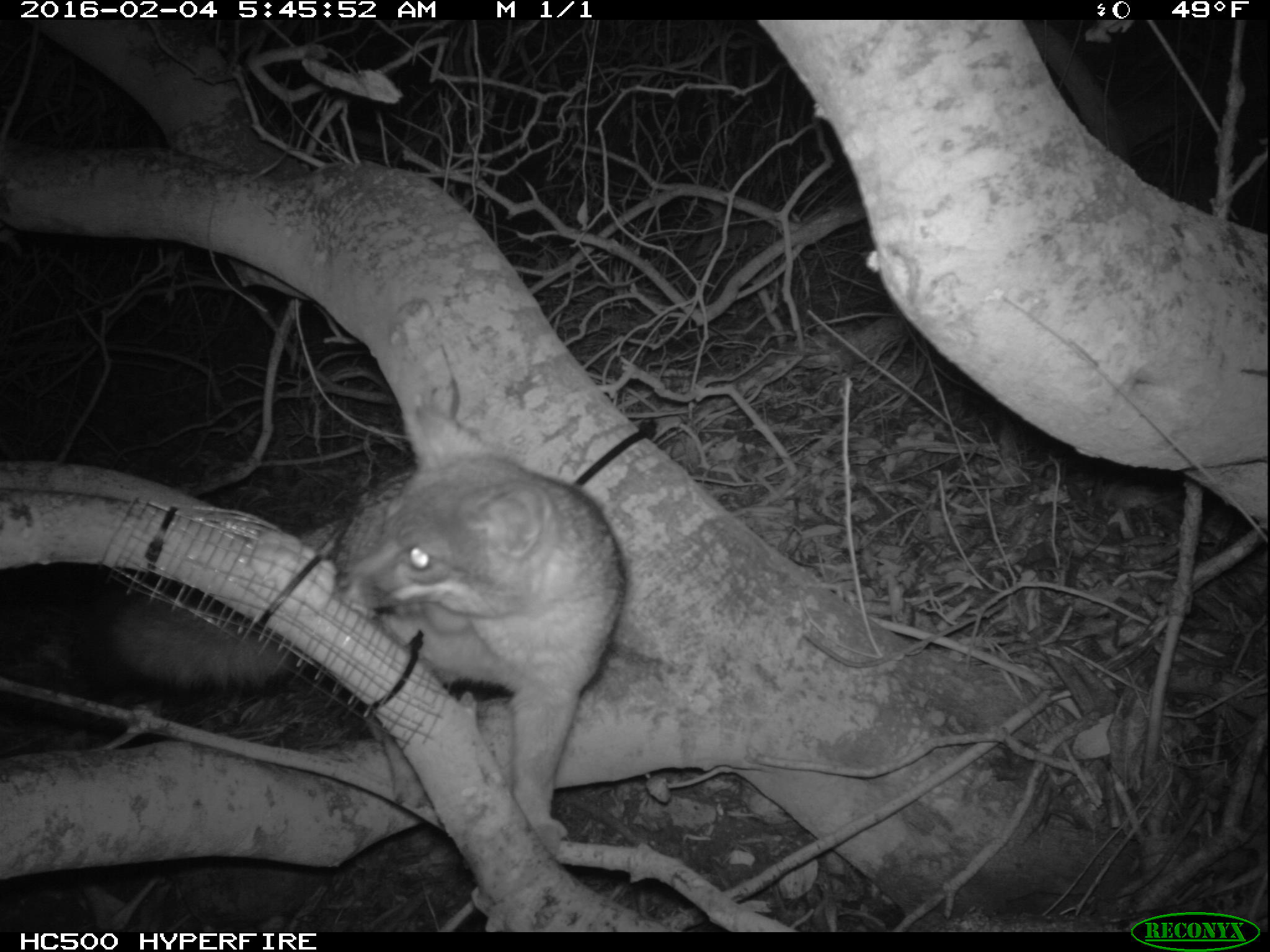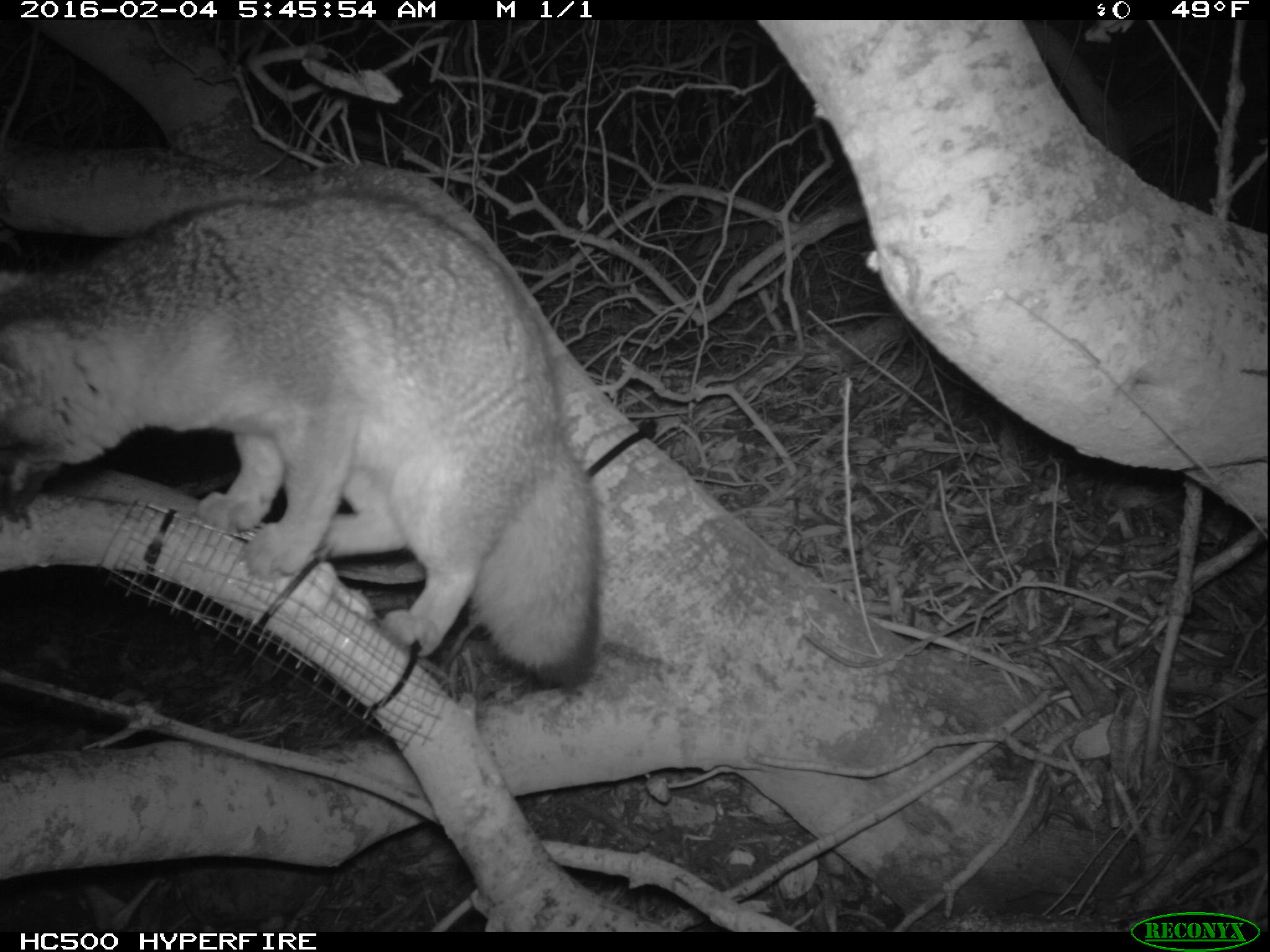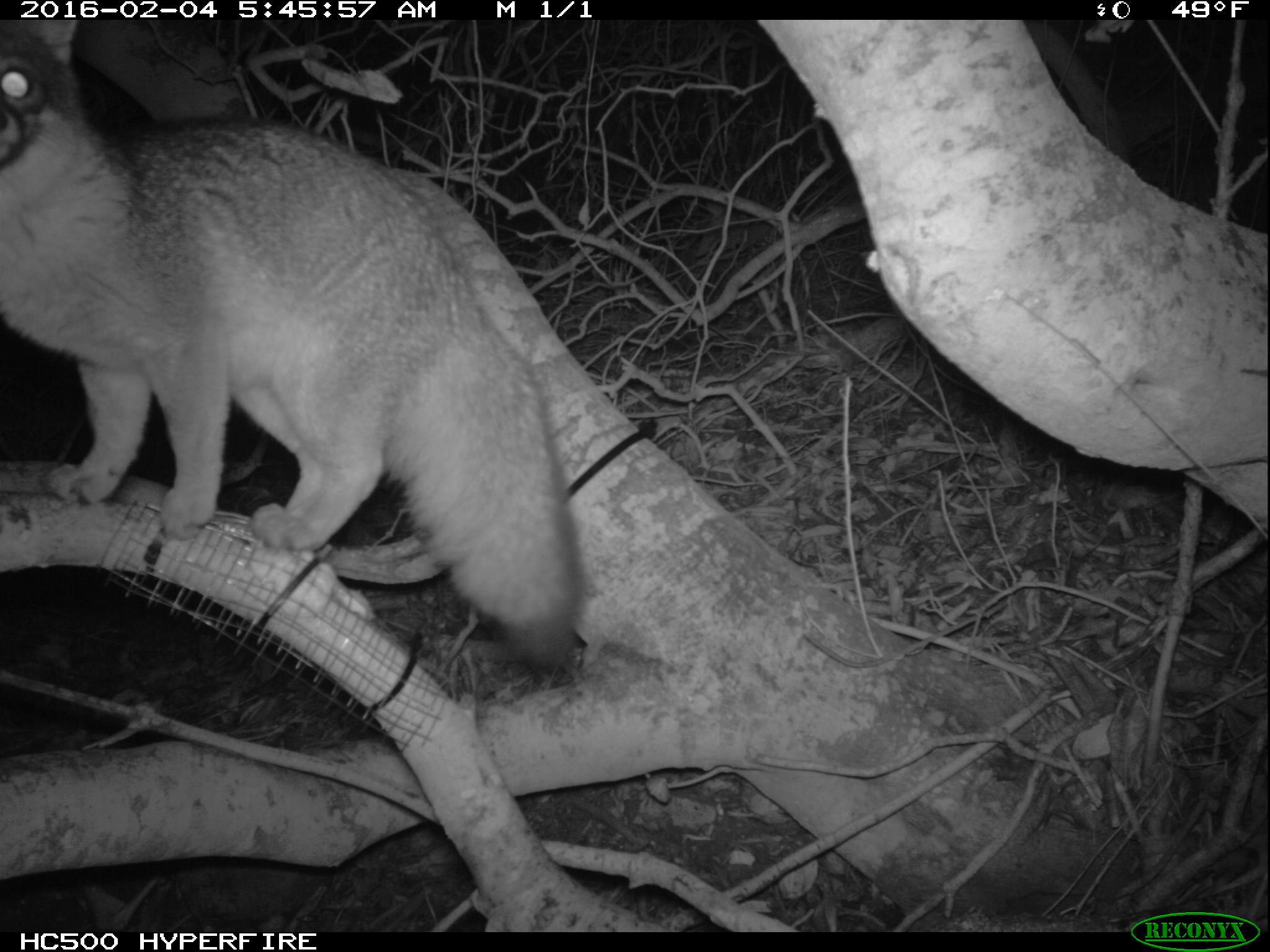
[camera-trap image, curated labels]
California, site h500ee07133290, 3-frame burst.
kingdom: Animalia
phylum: Chordata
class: Mammalia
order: Carnivora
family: Canidae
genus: Urocyon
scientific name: Urocyon littoralis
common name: island fox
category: fox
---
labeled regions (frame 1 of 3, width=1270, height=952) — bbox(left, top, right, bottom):
fox: bbox(109, 407, 626, 852)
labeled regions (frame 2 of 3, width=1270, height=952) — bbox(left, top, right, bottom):
fox: bbox(0, 190, 601, 682)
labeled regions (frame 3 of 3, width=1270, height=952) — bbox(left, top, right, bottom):
fox: bbox(0, 21, 585, 677)